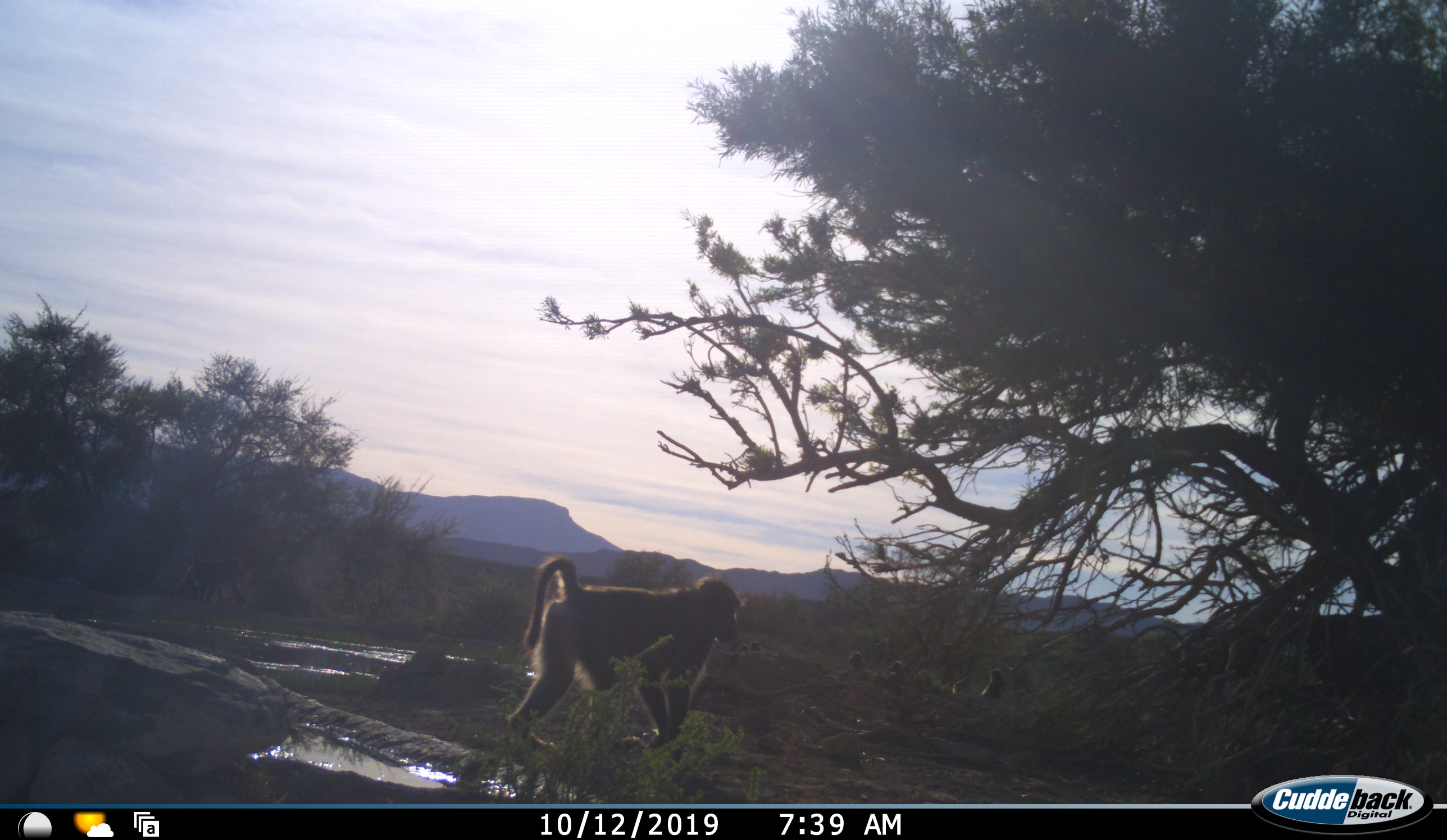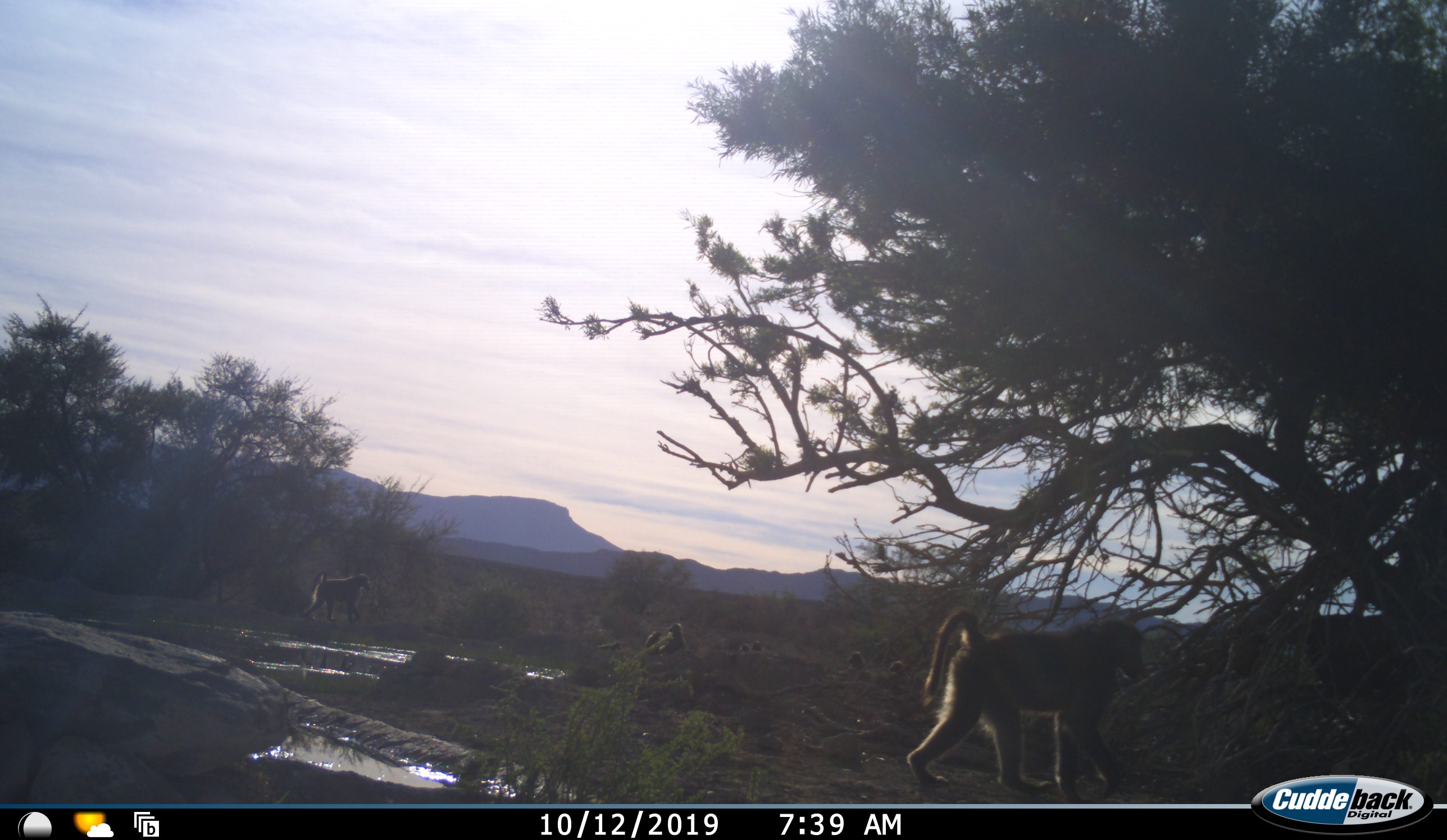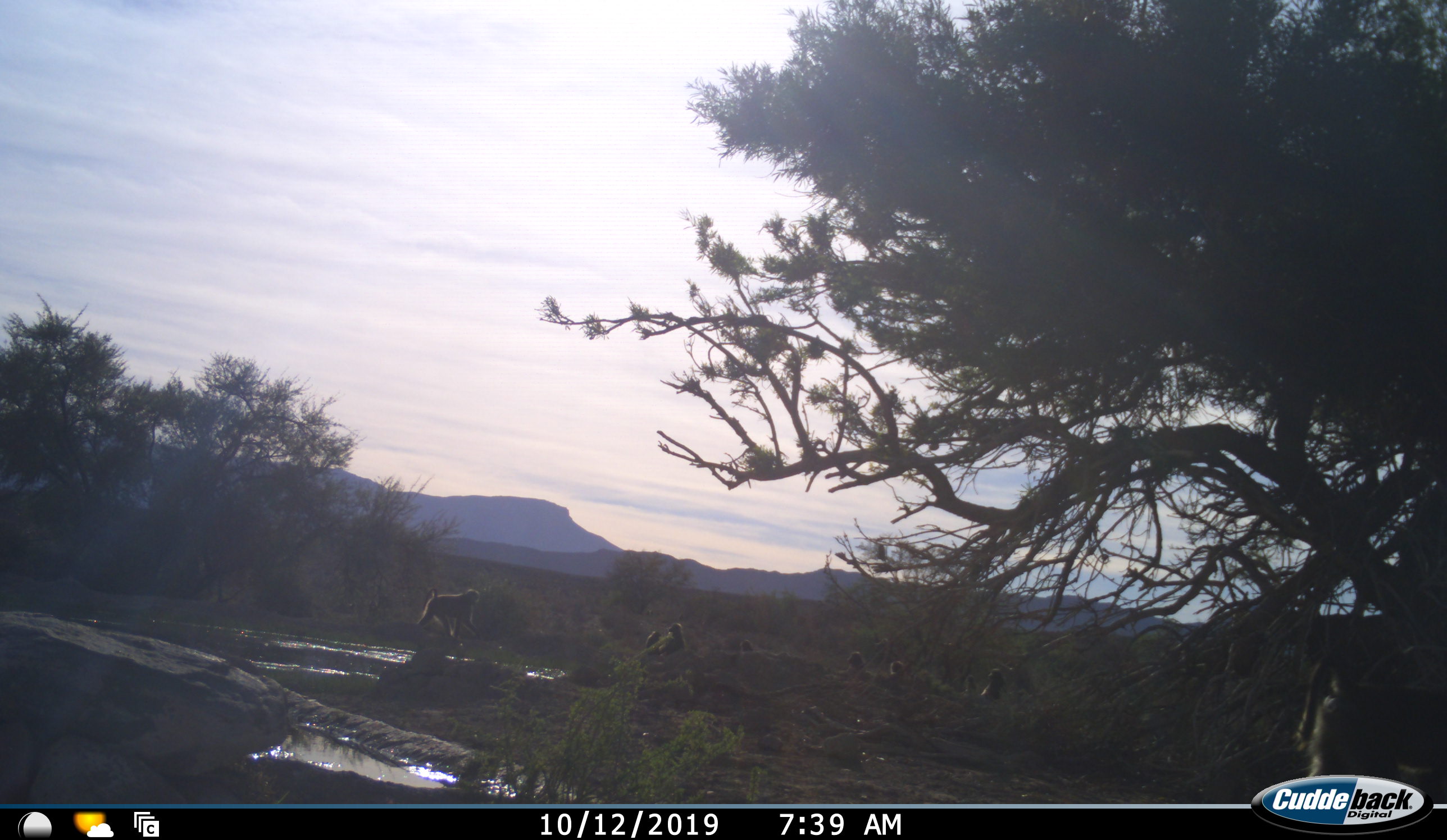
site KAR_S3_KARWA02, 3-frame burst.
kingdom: Animalia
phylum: Chordata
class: Mammalia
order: Primates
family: Cercopithecidae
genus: Papio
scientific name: Papio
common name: baboon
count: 4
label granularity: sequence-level